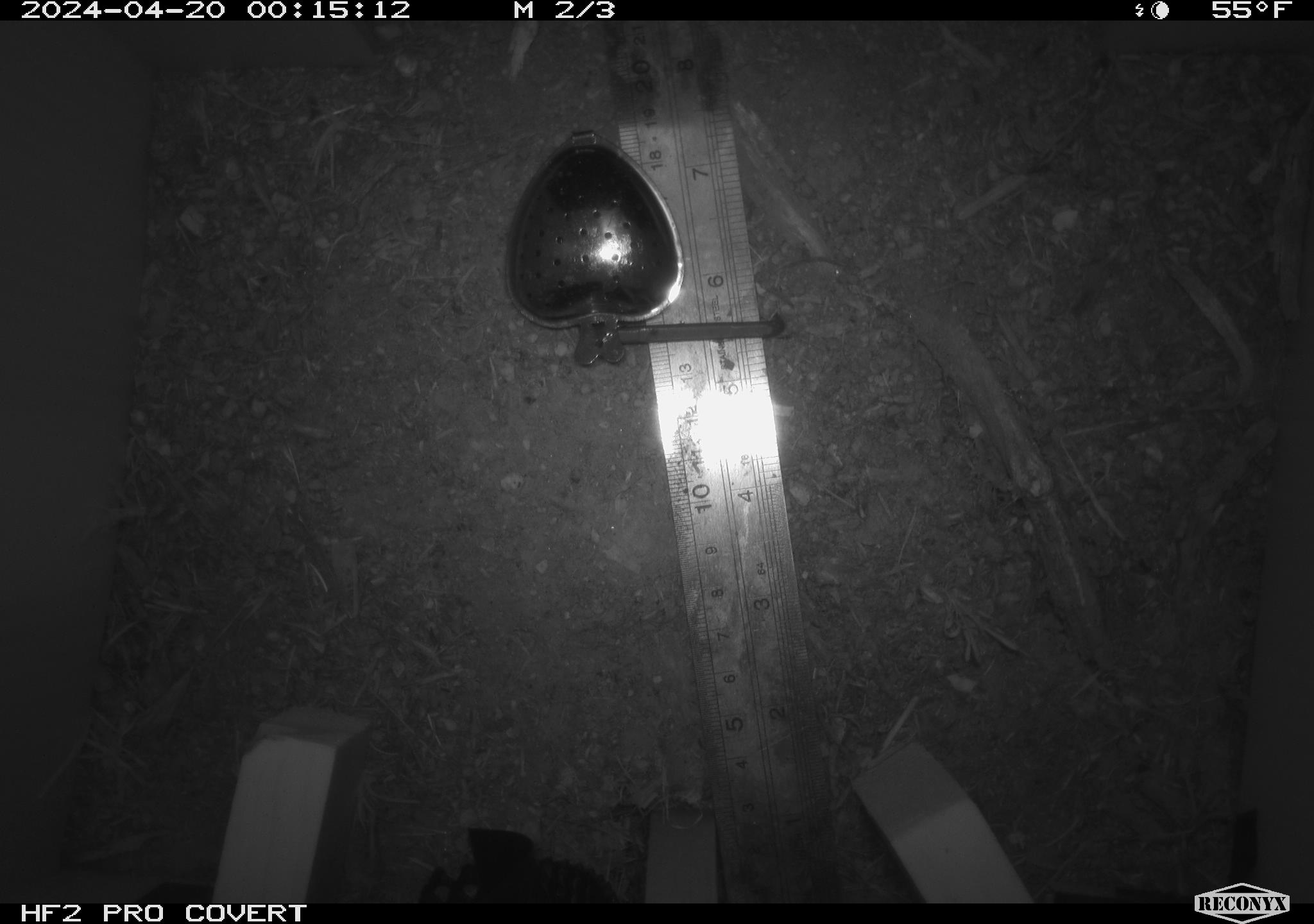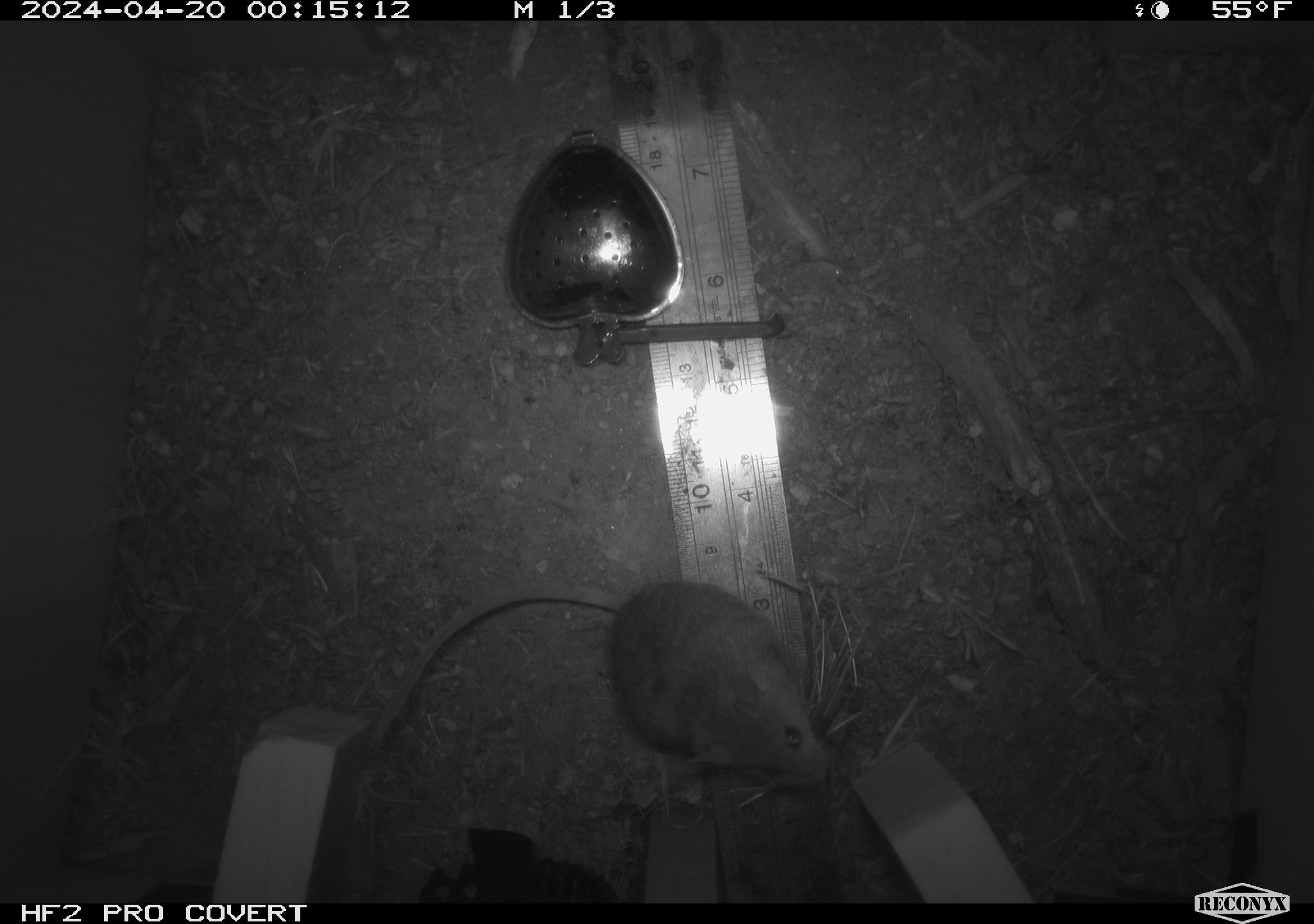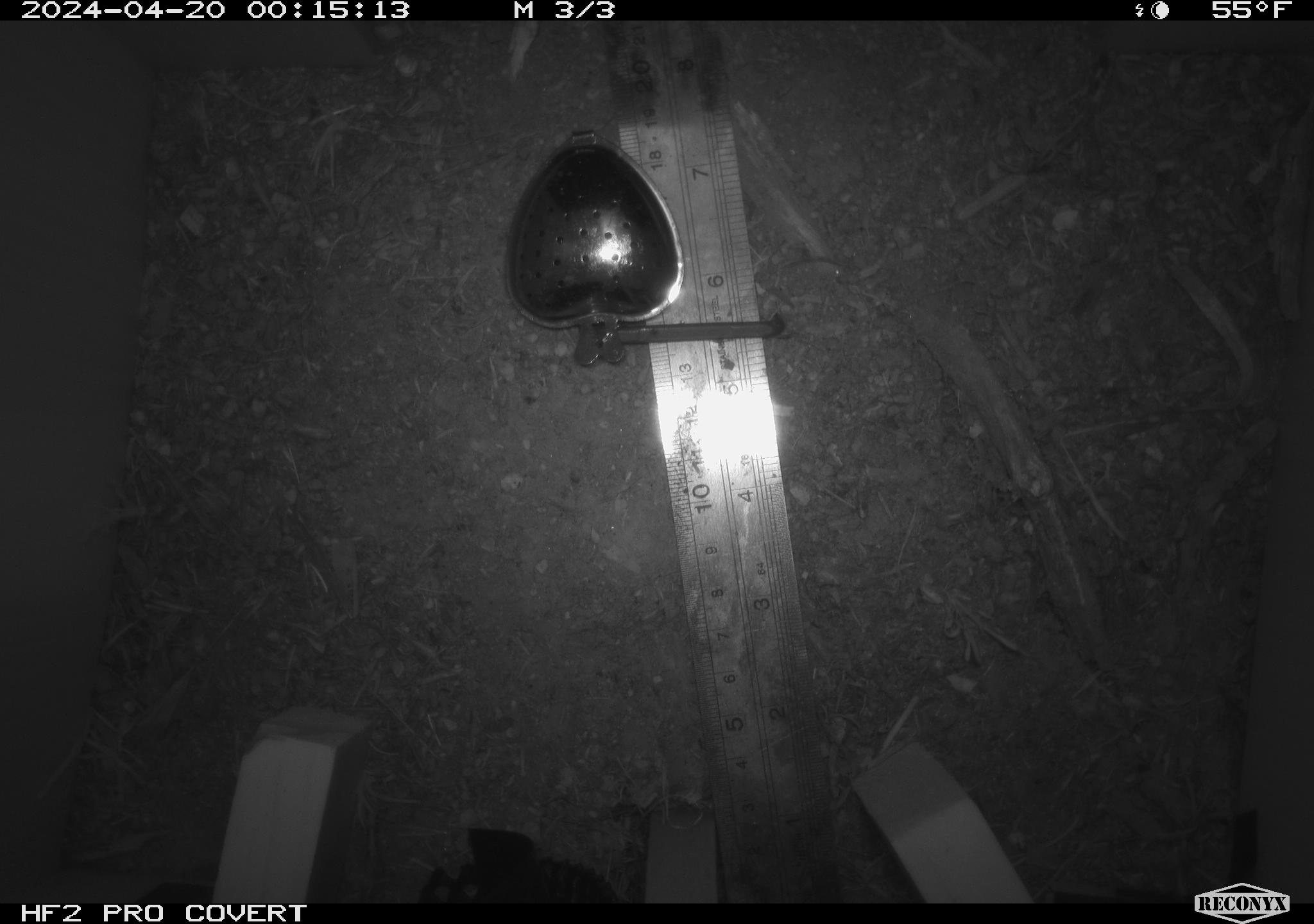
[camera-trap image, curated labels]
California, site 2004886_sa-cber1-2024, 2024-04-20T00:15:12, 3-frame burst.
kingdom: Animalia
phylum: Chordata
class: Mammalia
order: Rodentia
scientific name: Rodentia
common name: mouse species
Mouse species (Rodentia).